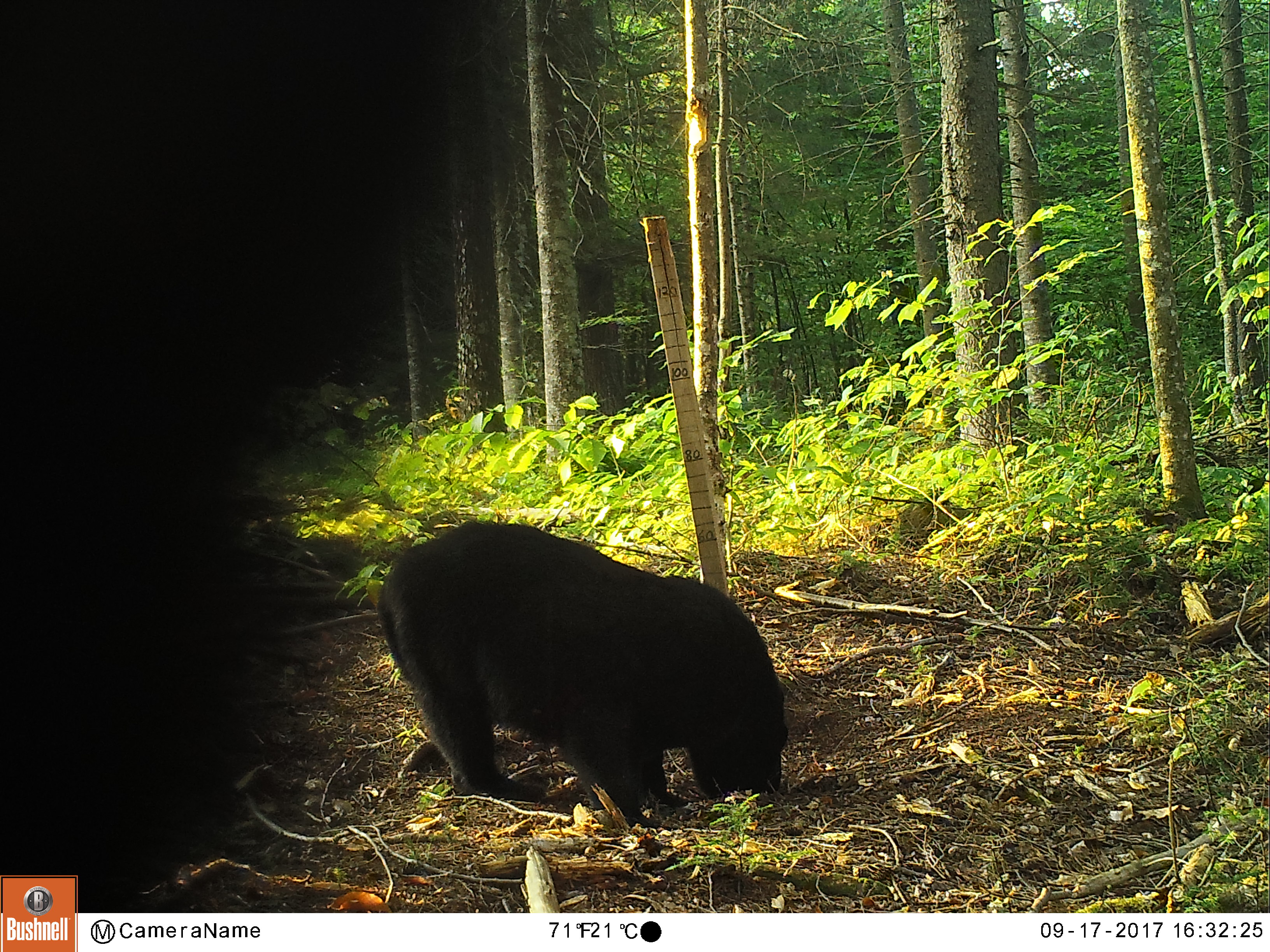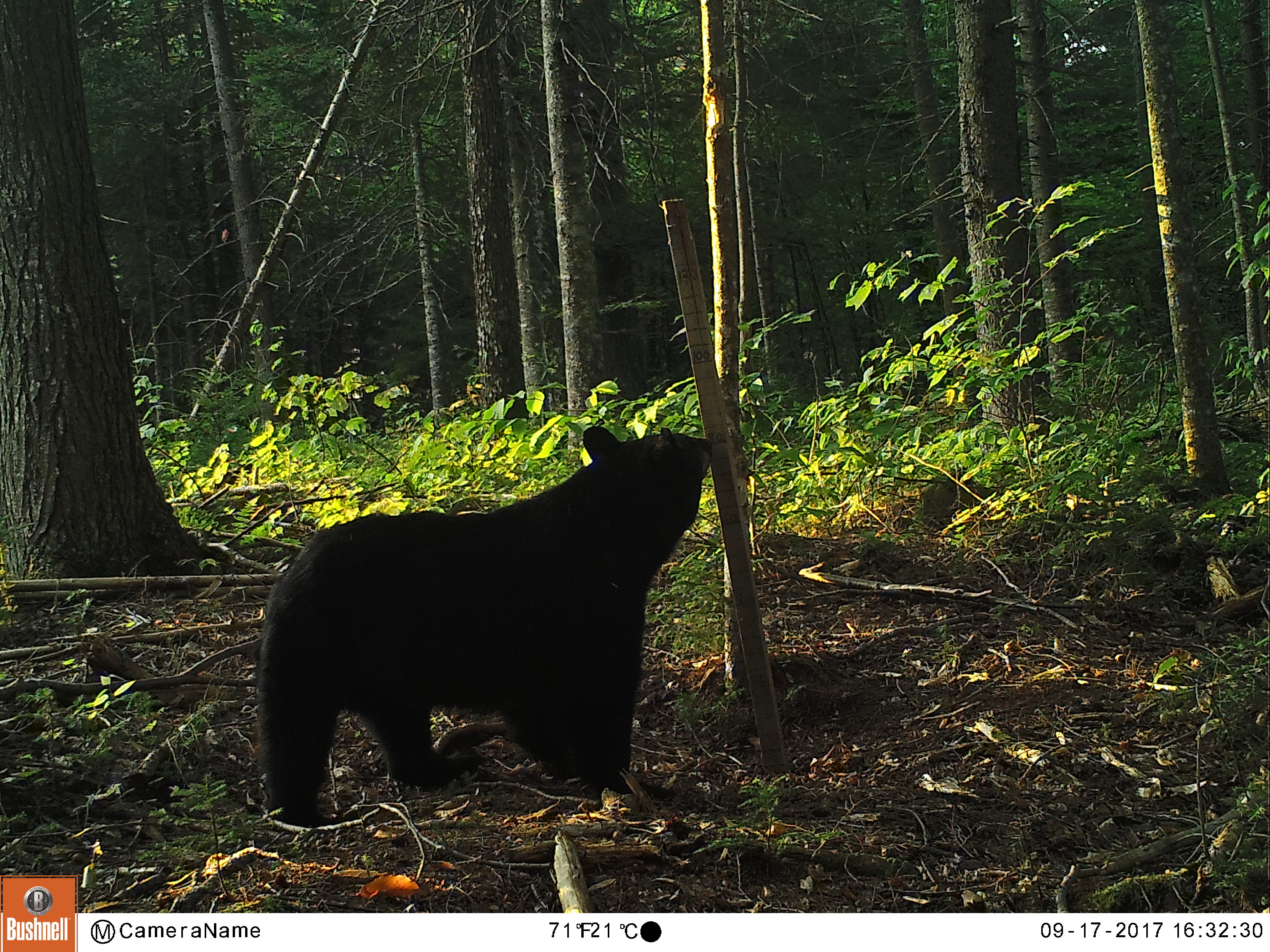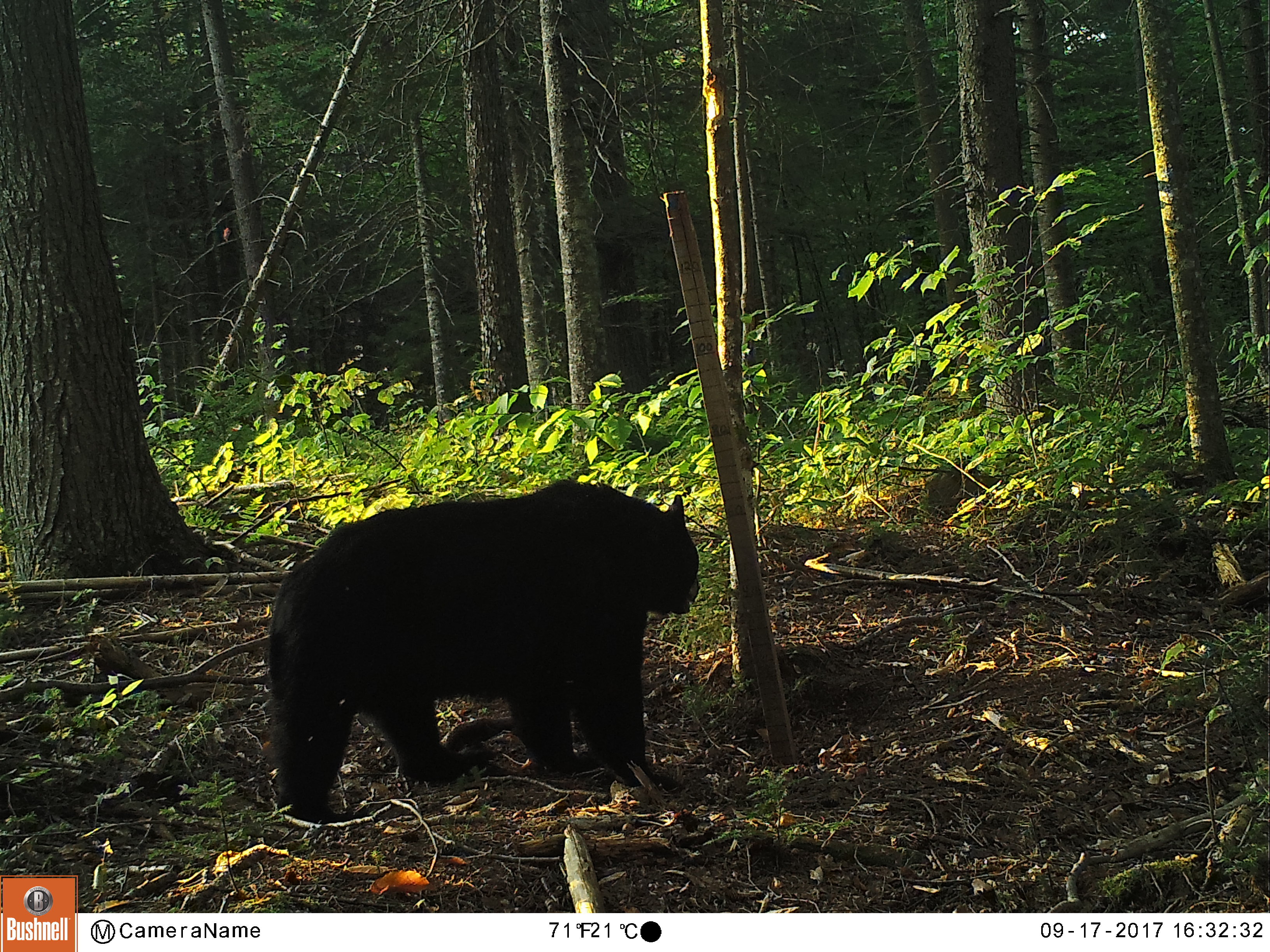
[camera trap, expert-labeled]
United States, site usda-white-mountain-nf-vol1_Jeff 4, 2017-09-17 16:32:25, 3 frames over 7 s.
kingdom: Animalia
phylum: Chordata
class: Mammalia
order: Carnivora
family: Ursidae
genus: Ursus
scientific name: Ursus americanus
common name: black bear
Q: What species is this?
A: Black bear (Ursus americanus).